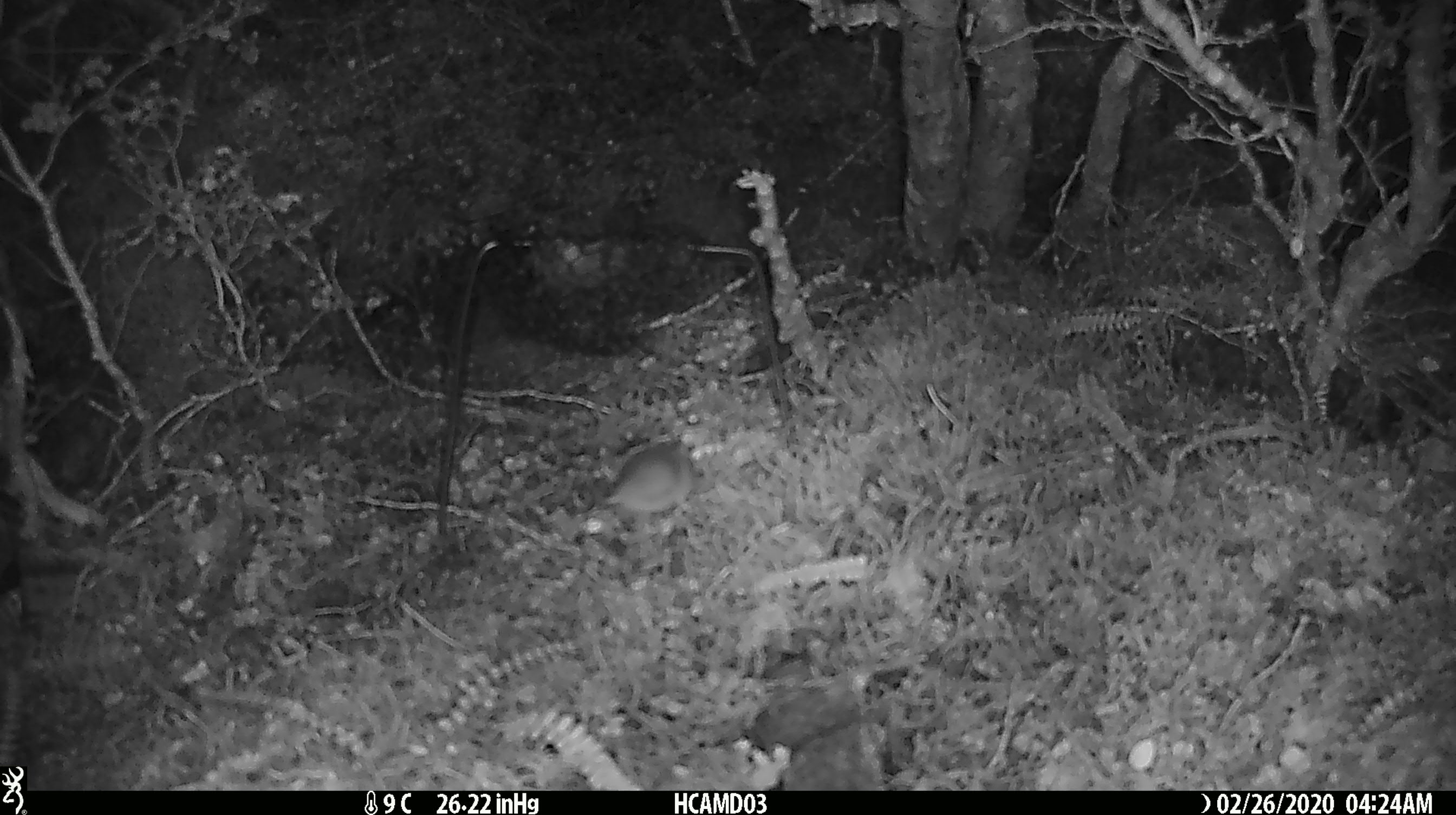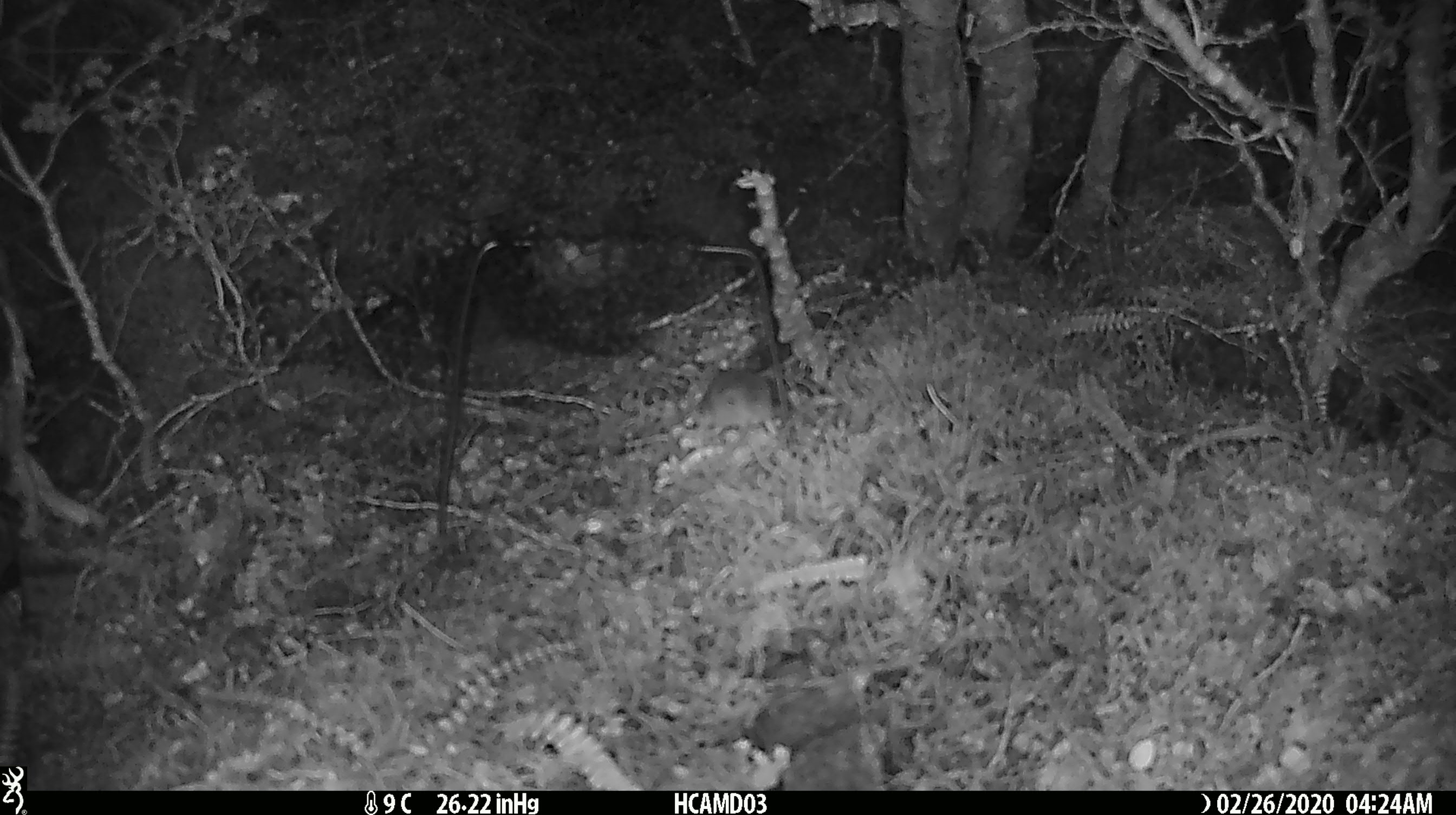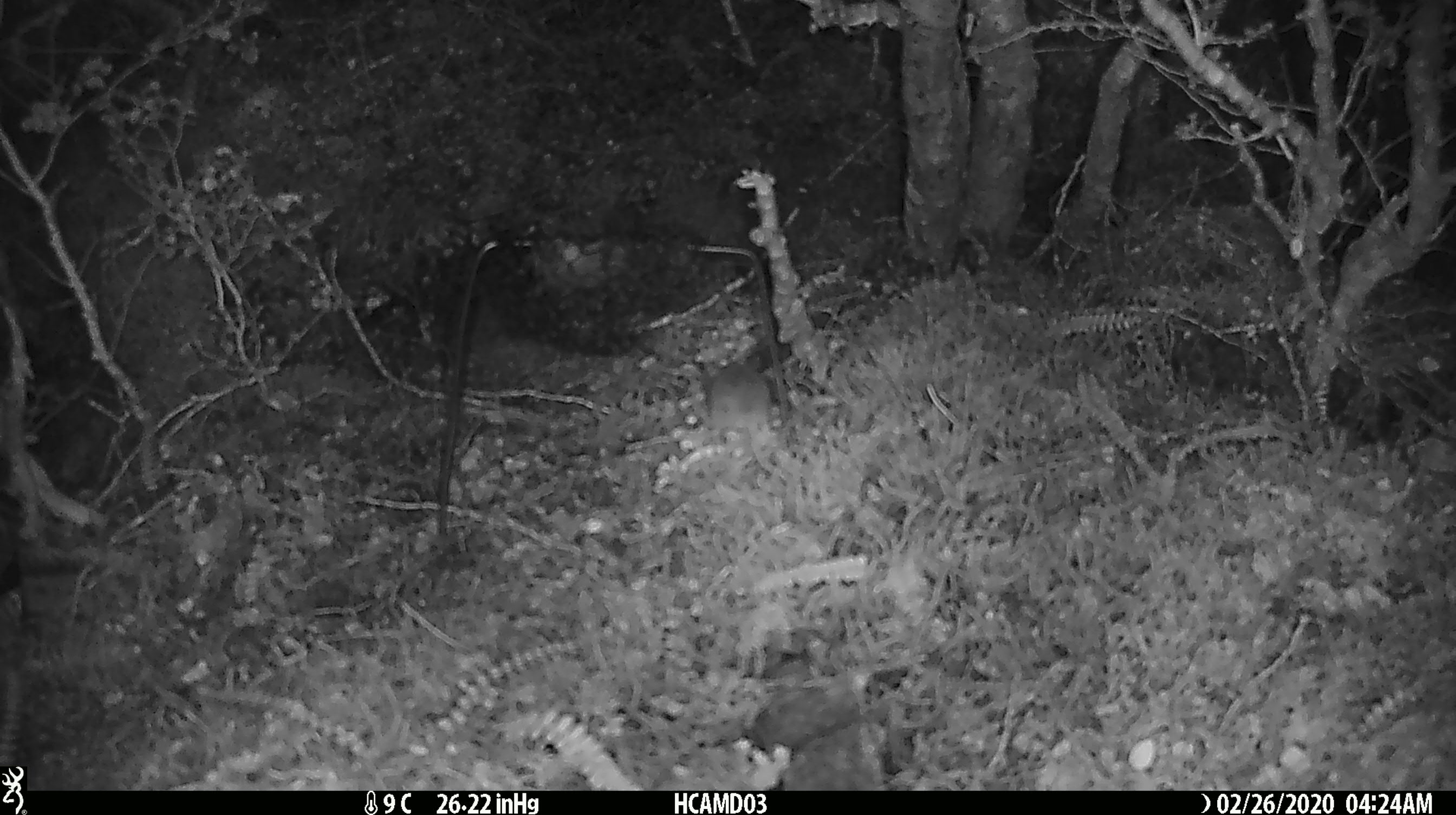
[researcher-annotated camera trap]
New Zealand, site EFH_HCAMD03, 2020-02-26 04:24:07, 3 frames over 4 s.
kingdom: Animalia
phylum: Chordata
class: Mammalia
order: Rodentia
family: Muridae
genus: Mus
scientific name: Mus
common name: mouse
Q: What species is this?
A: Mouse (Mus).